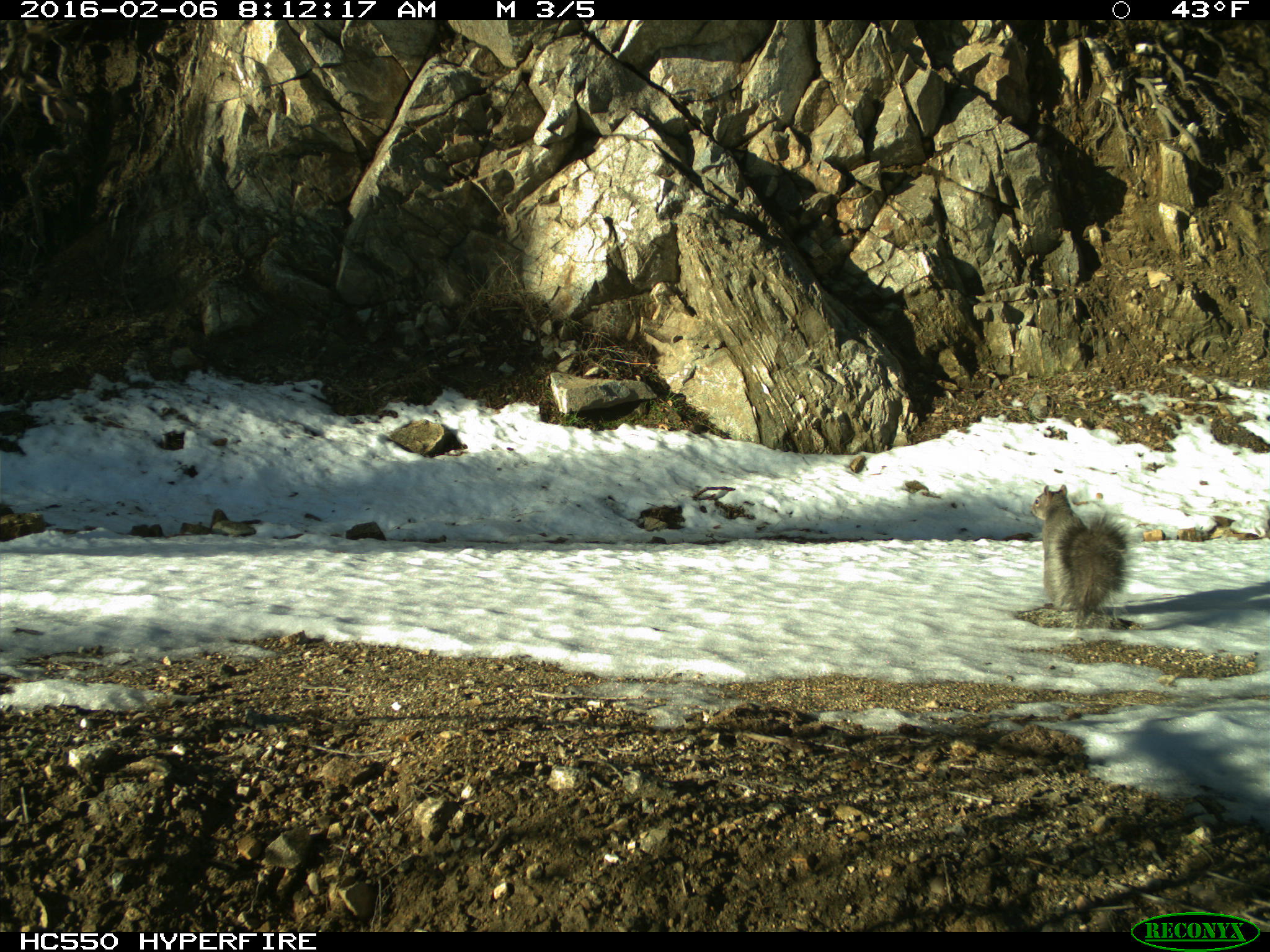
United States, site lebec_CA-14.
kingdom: Animalia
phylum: Chordata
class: Mammalia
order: Rodentia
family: Sciuridae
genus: Sciurus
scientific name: Sciurus carolinensis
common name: eastern gray squirrel